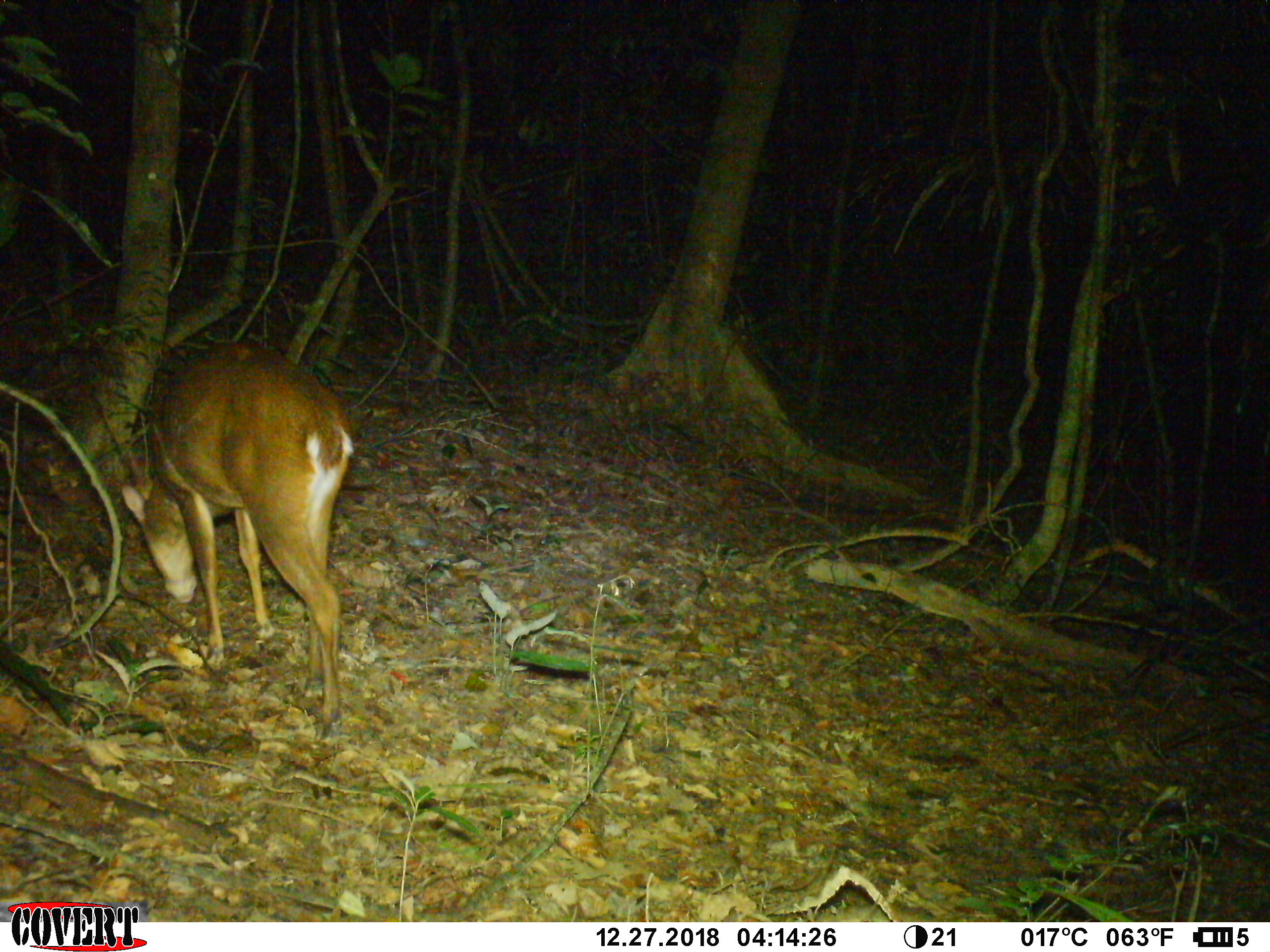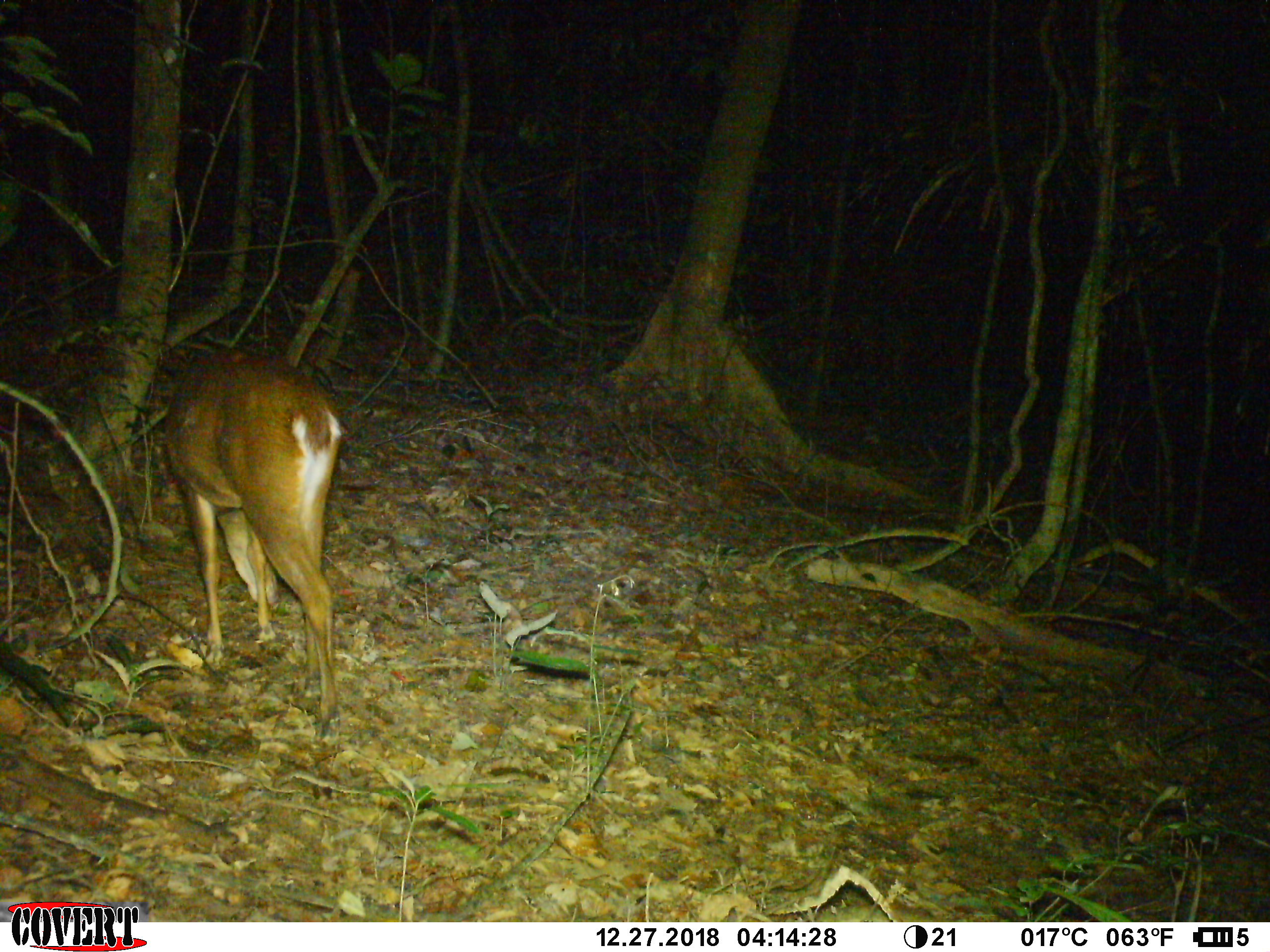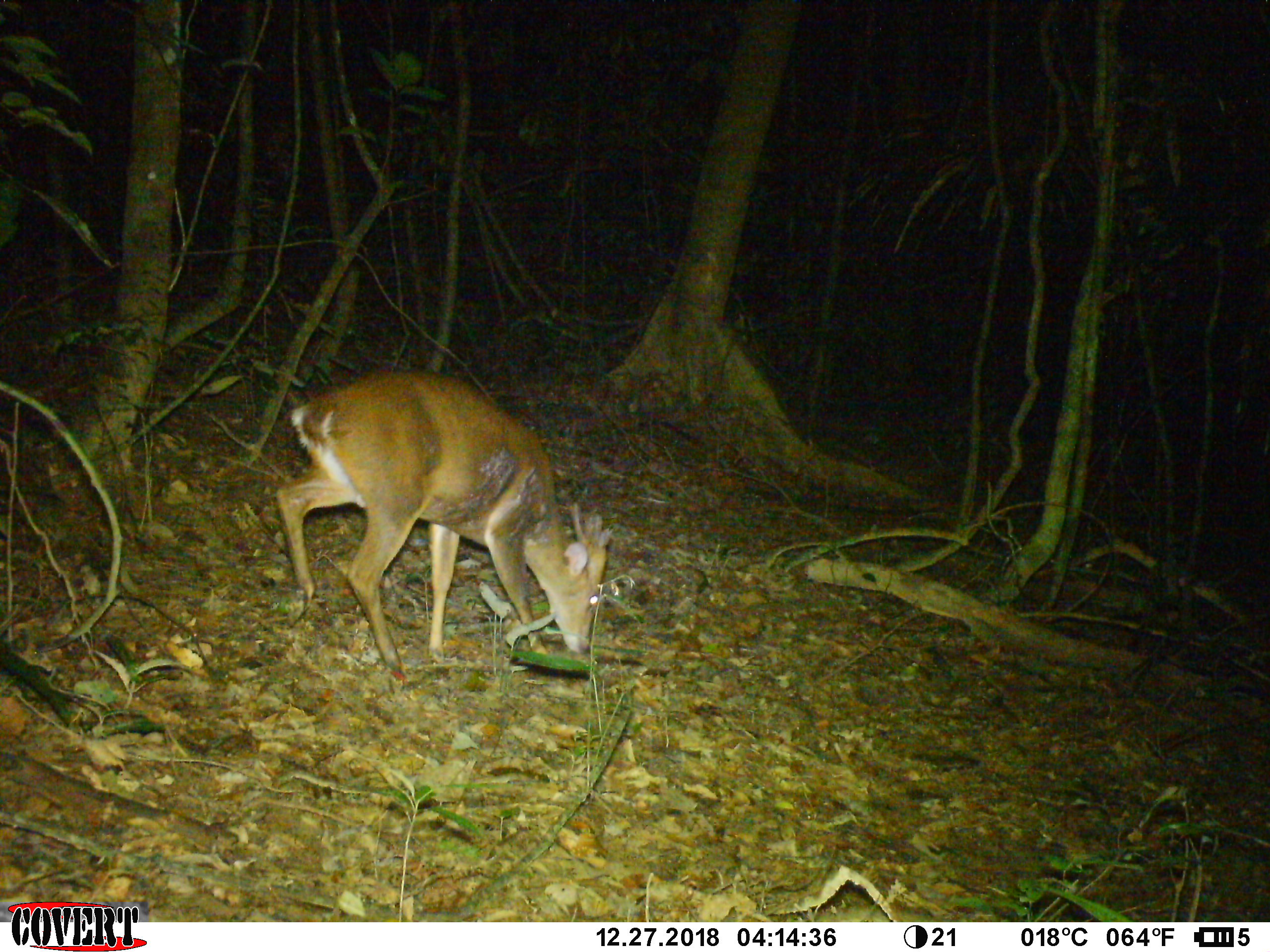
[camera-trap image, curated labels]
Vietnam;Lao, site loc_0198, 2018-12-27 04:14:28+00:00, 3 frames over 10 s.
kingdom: Animalia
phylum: Chordata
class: Mammalia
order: Artiodactyla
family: Cervidae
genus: Muntiacus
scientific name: Muntiacus vuquangensis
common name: large-antlered muntjac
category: large antlered muntjac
Large antlered muntjac (large-antlered muntjac) (Muntiacus vuquangensis). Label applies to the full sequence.